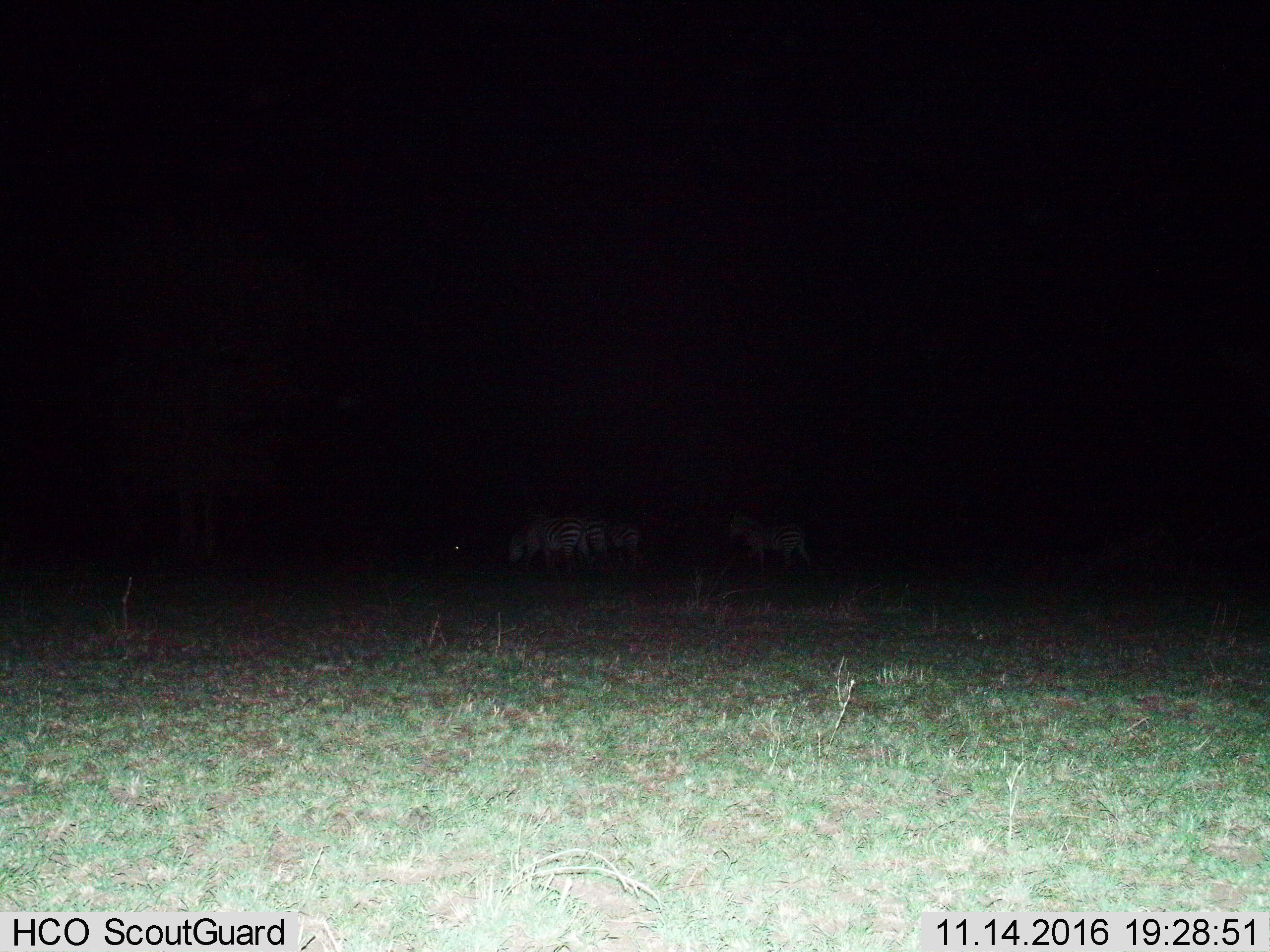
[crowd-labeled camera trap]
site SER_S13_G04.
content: unidentified animal